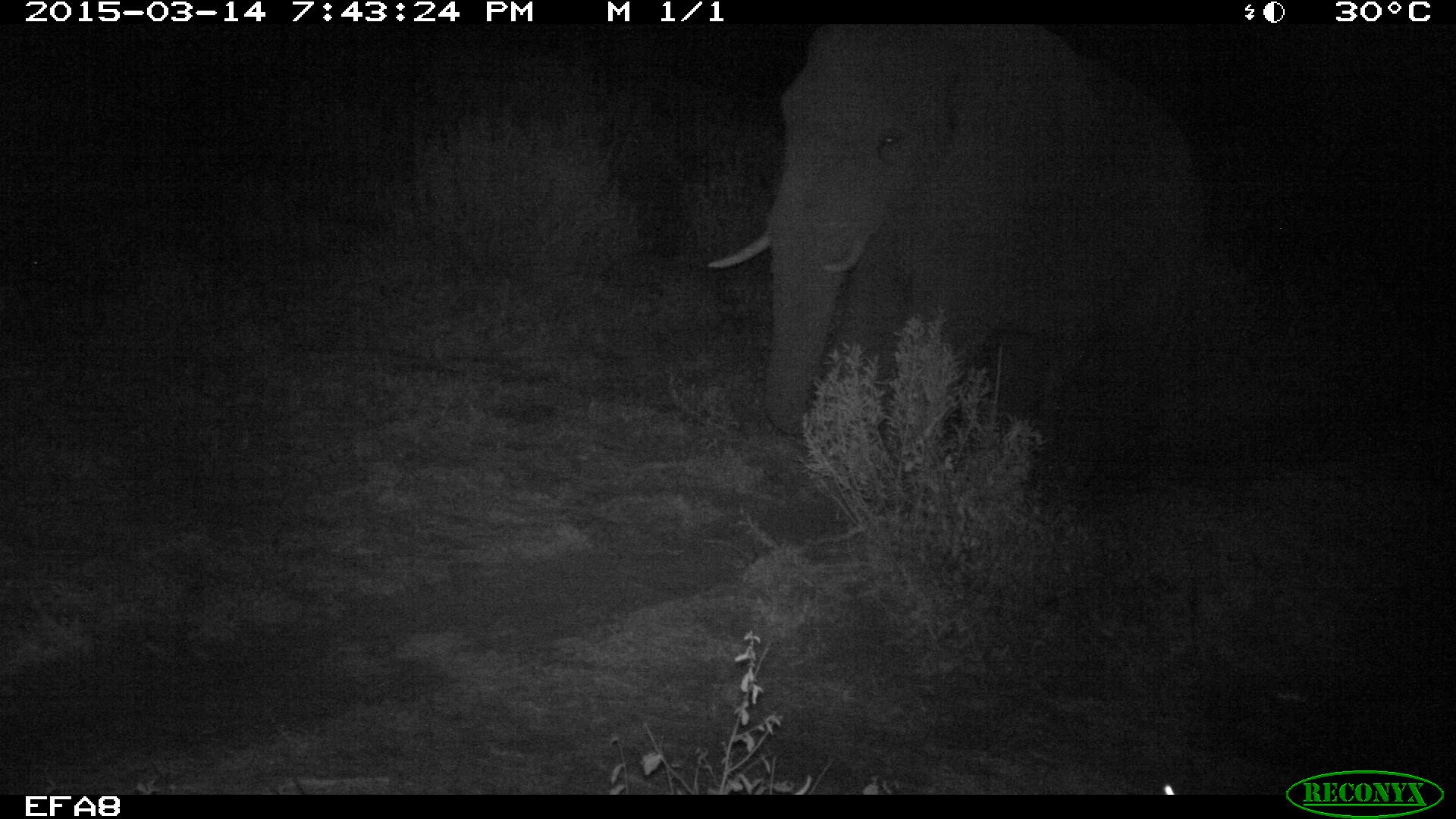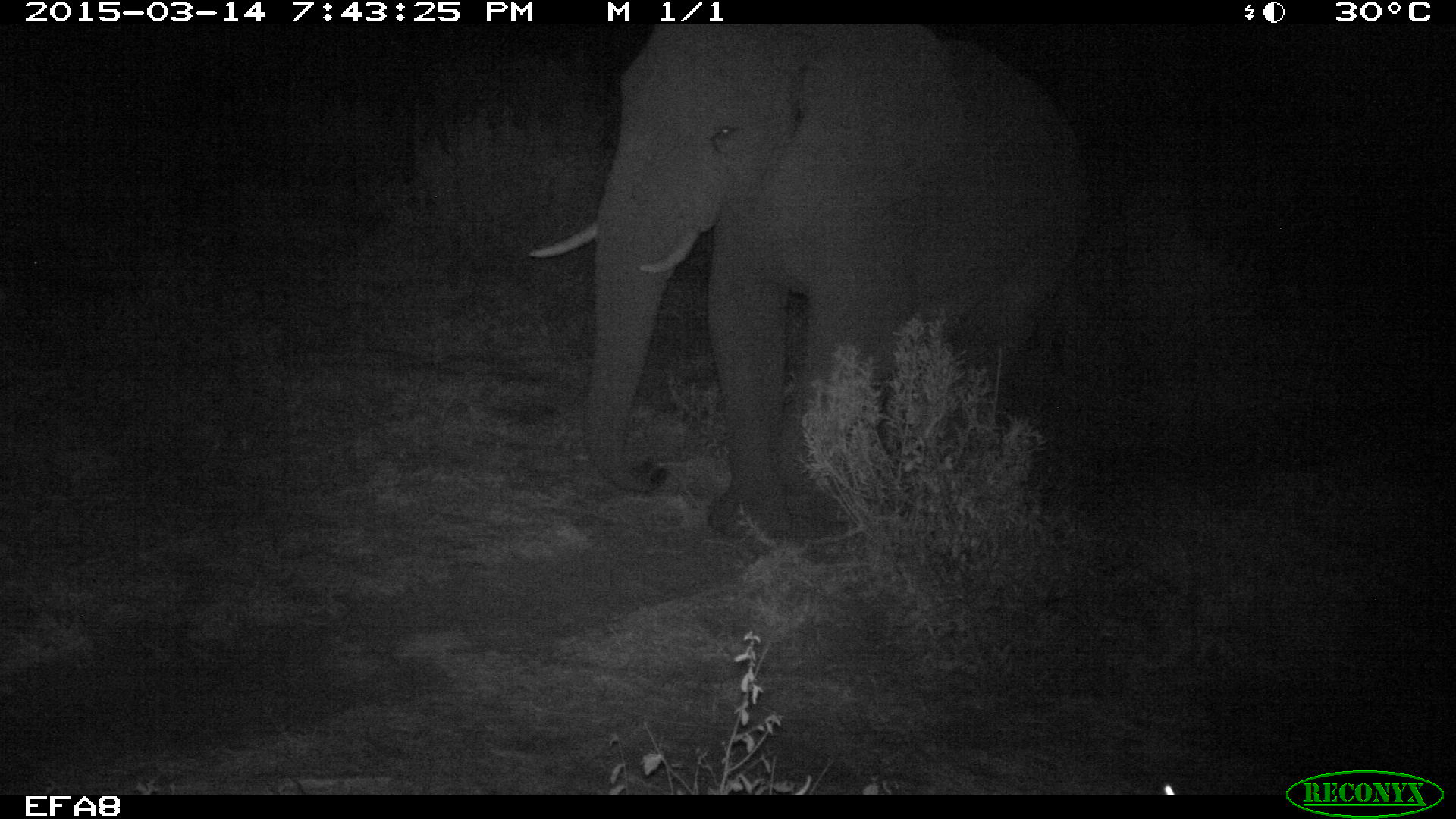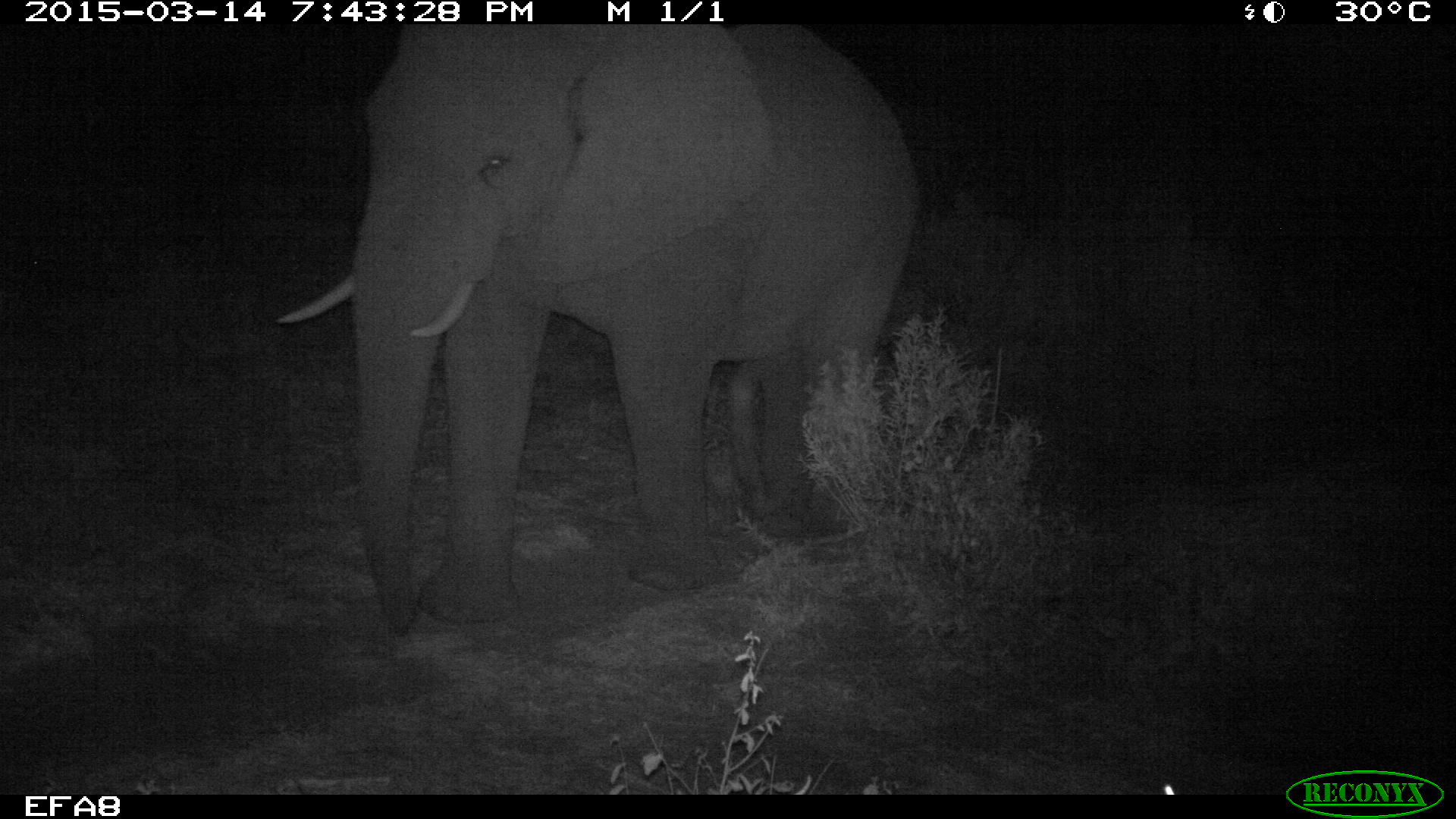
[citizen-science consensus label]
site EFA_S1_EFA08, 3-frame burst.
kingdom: Animalia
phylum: Chordata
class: Mammalia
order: Proboscidea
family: Elephantidae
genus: Loxodonta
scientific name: Loxodonta africana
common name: african bush elephant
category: elephant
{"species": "elephant (african bush elephant) (Loxodonta africana)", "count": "1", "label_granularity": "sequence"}